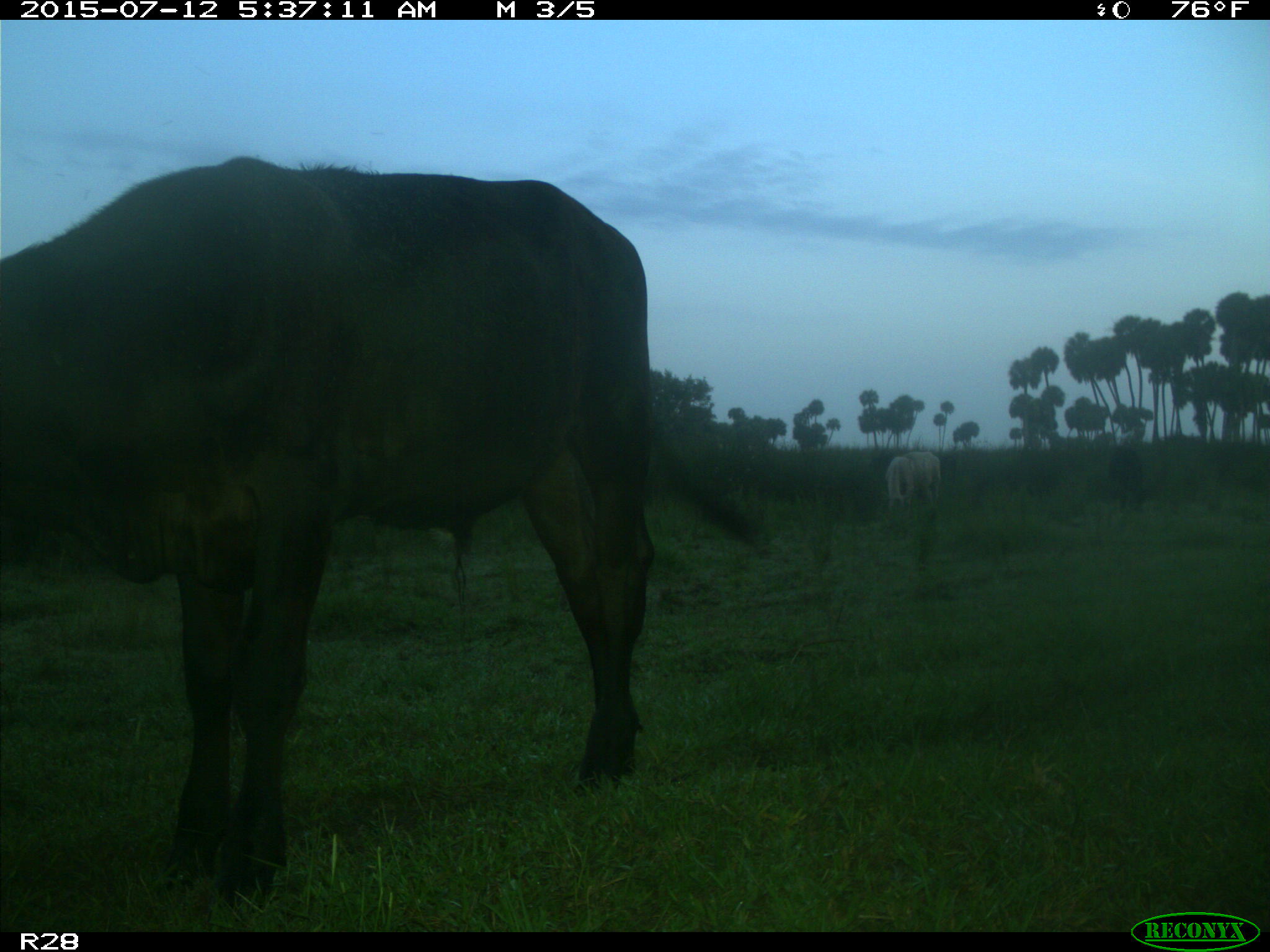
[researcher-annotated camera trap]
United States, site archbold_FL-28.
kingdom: Animalia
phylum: Chordata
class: Mammalia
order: Artiodactyla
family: Bovidae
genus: Bos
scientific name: Bos taurus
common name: domestic cow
Bos taurus (domestic cow).